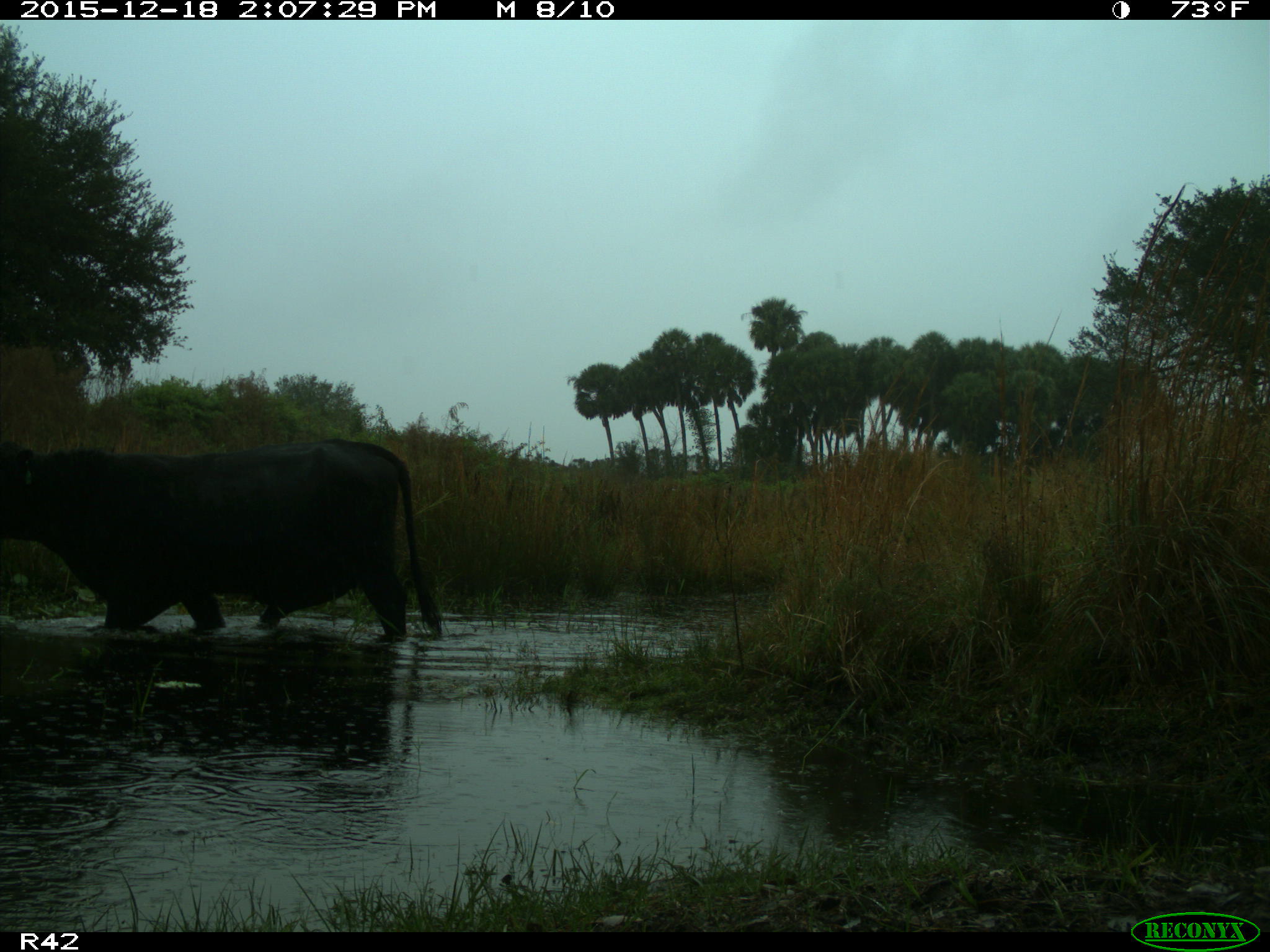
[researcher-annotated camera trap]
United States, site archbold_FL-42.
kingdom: Animalia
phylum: Chordata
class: Mammalia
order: Artiodactyla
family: Bovidae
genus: Bos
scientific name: Bos taurus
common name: domestic cow